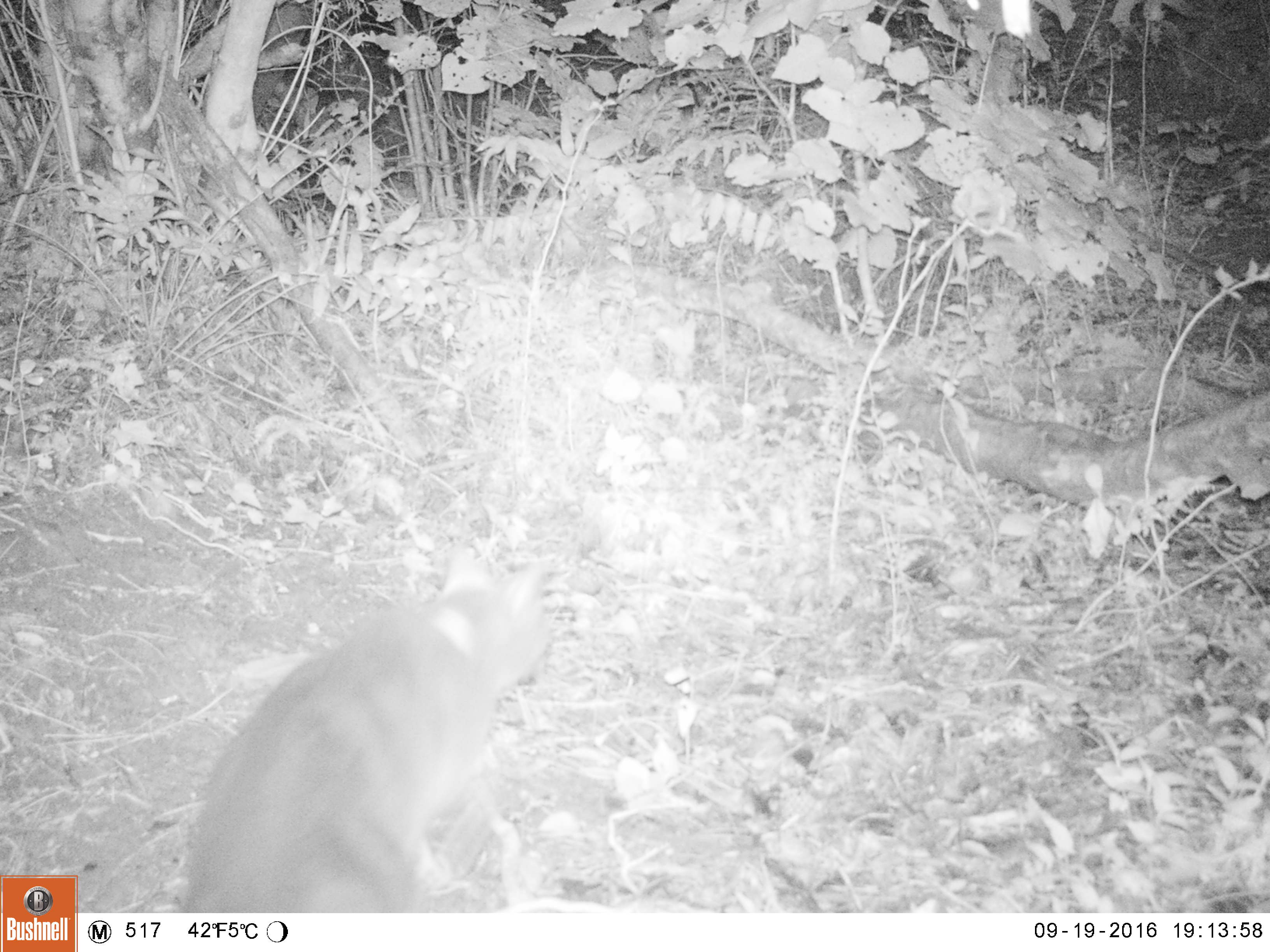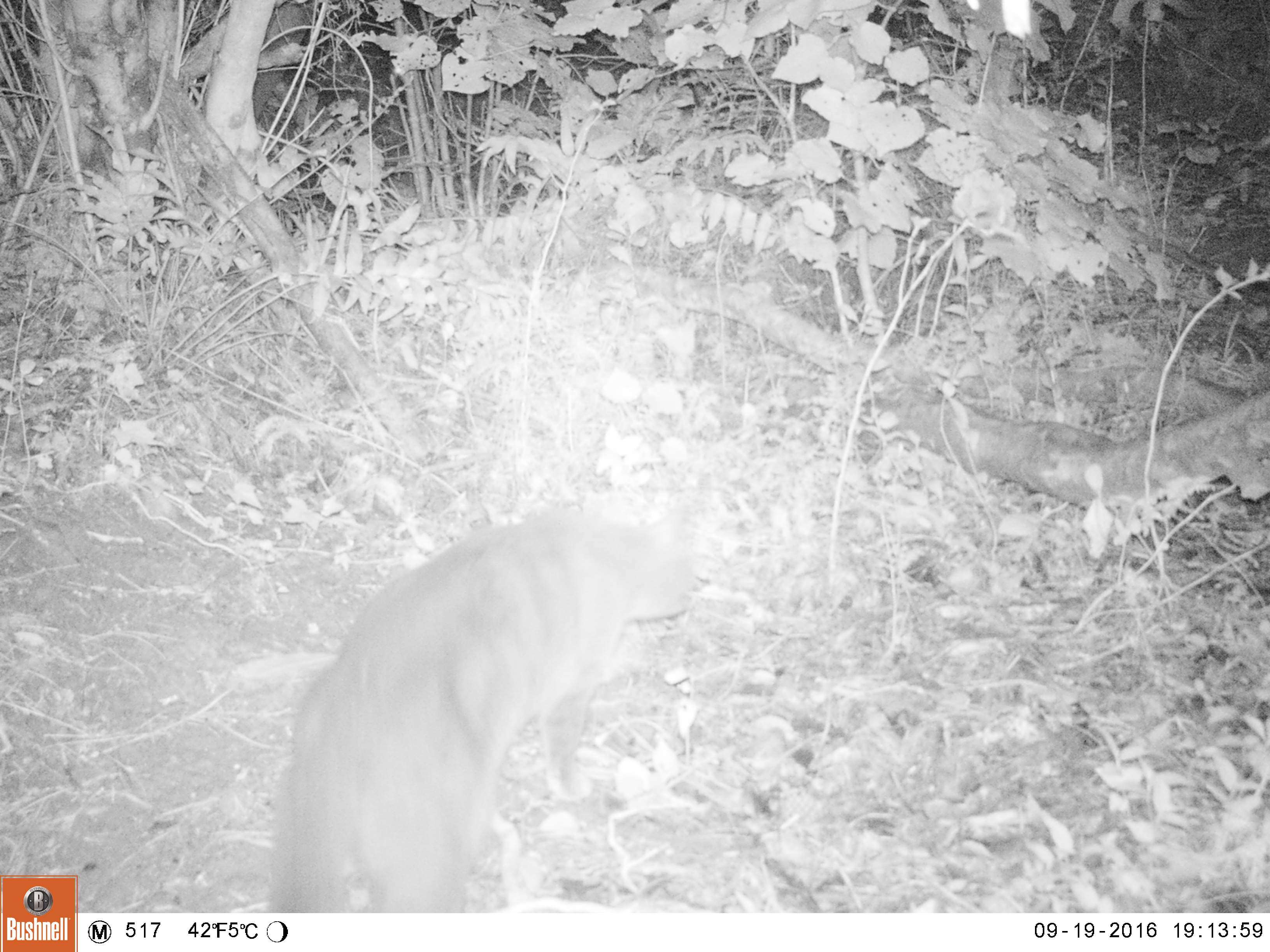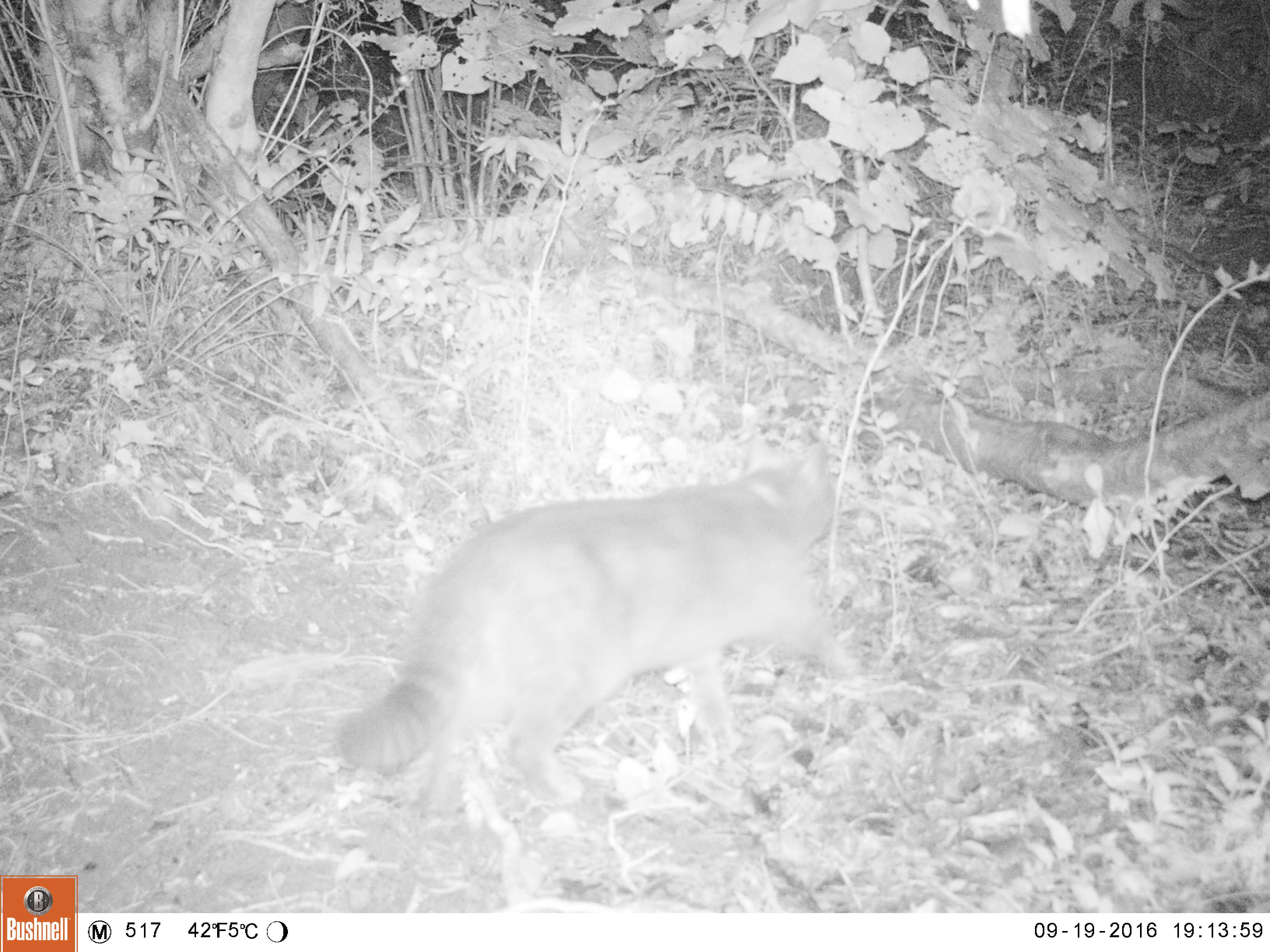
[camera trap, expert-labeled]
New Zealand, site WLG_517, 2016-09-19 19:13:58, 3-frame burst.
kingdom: Animalia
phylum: Chordata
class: Mammalia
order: Carnivora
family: Felidae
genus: Felis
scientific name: Felis catus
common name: domestic cat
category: cat